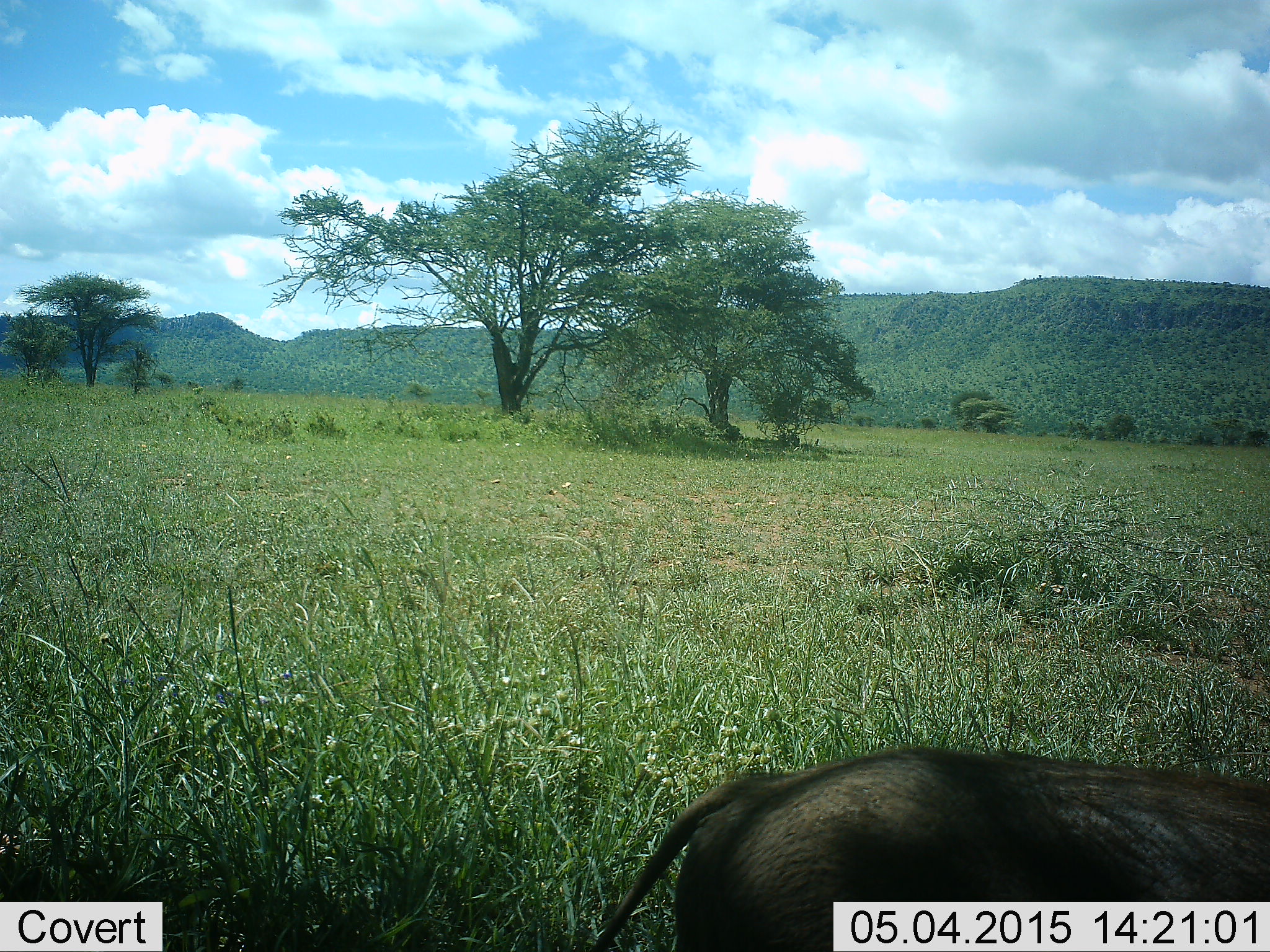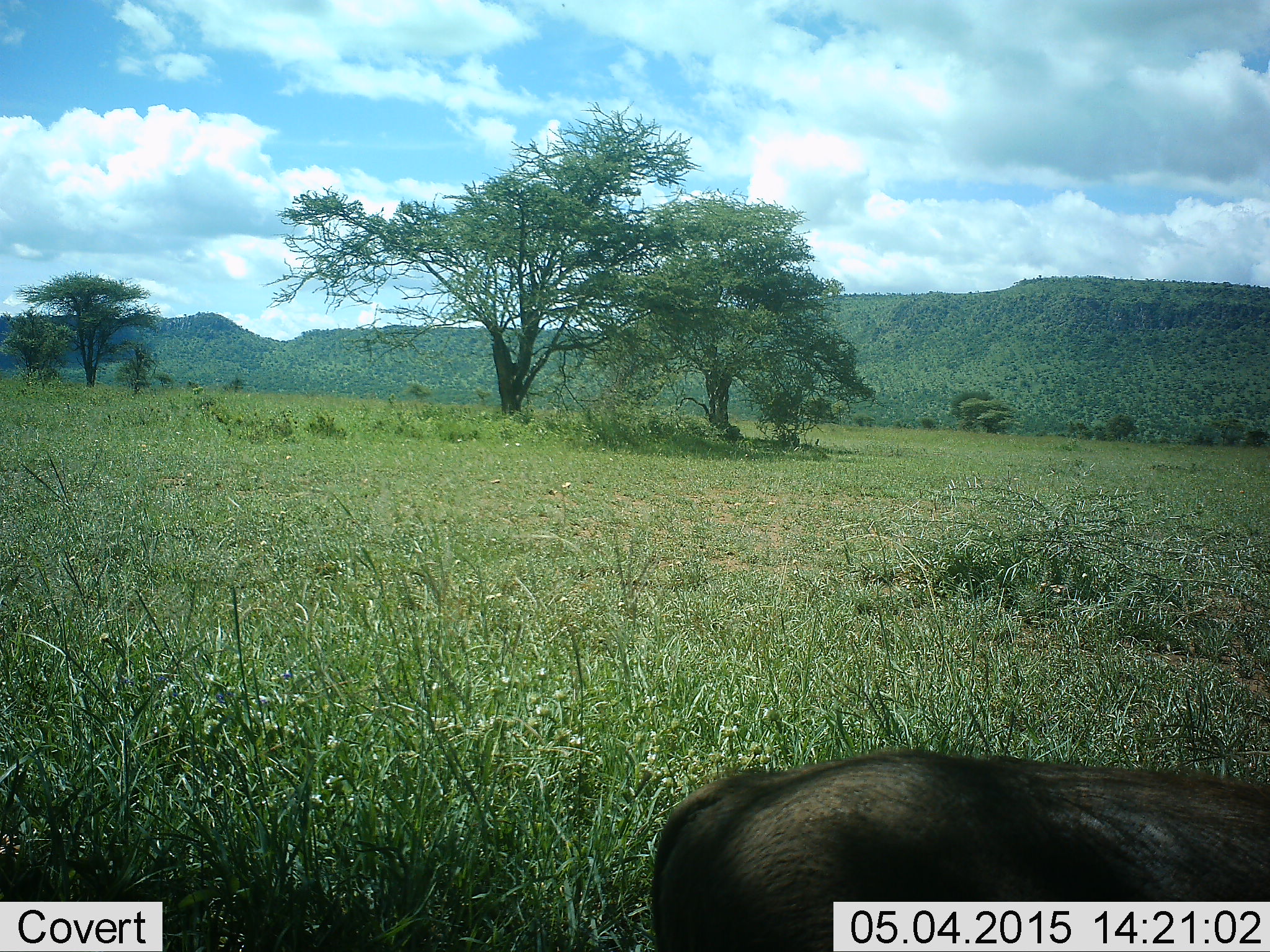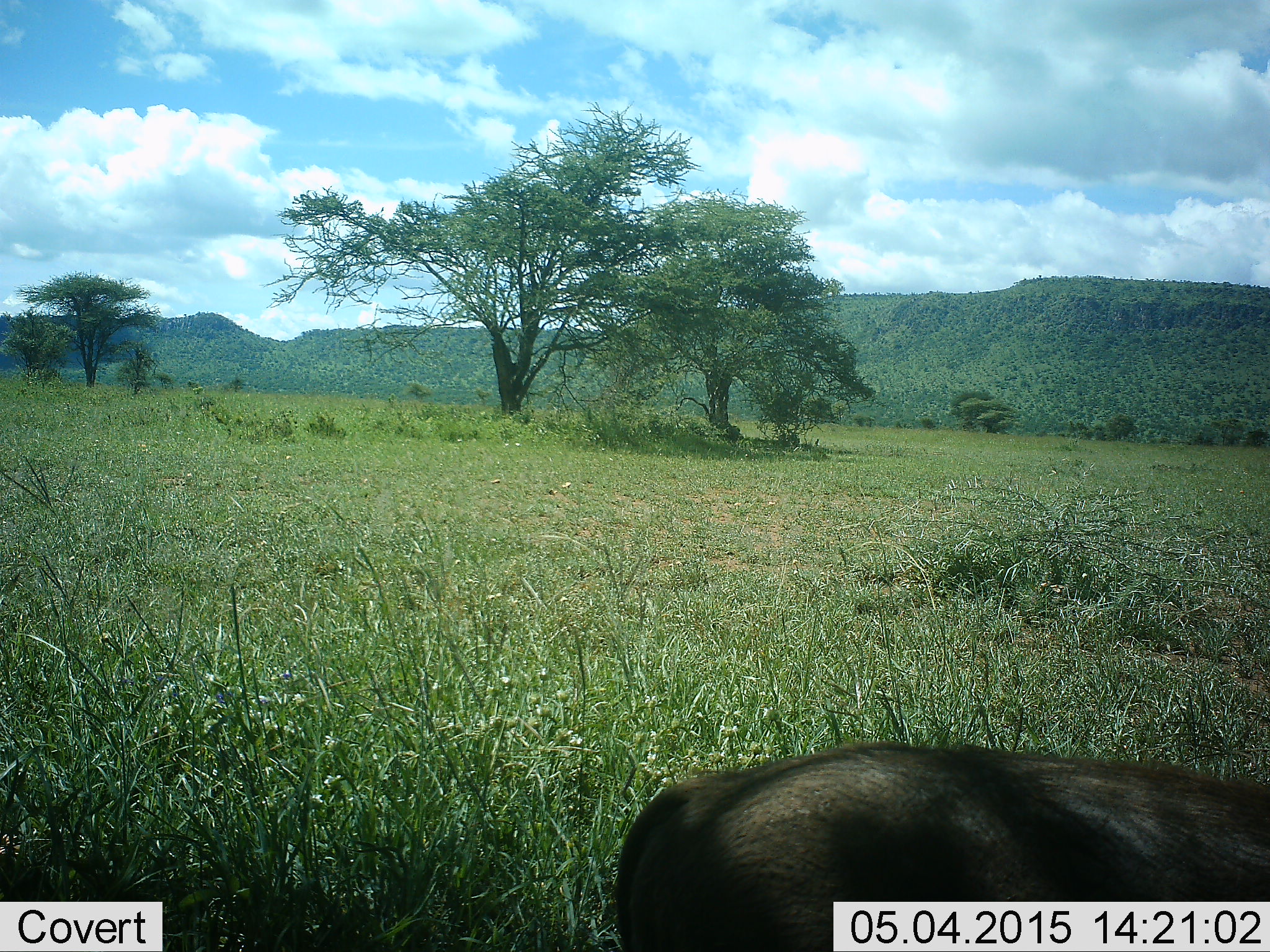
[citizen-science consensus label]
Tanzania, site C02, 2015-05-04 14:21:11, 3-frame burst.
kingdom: Animalia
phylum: Chordata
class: Mammalia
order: Artiodactyla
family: Suidae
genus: Phacochoerus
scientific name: Phacochoerus africanus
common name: warthog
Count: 1.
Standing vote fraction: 80%.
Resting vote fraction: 0%.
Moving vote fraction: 10%.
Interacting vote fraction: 0%.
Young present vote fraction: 0%.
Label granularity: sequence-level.